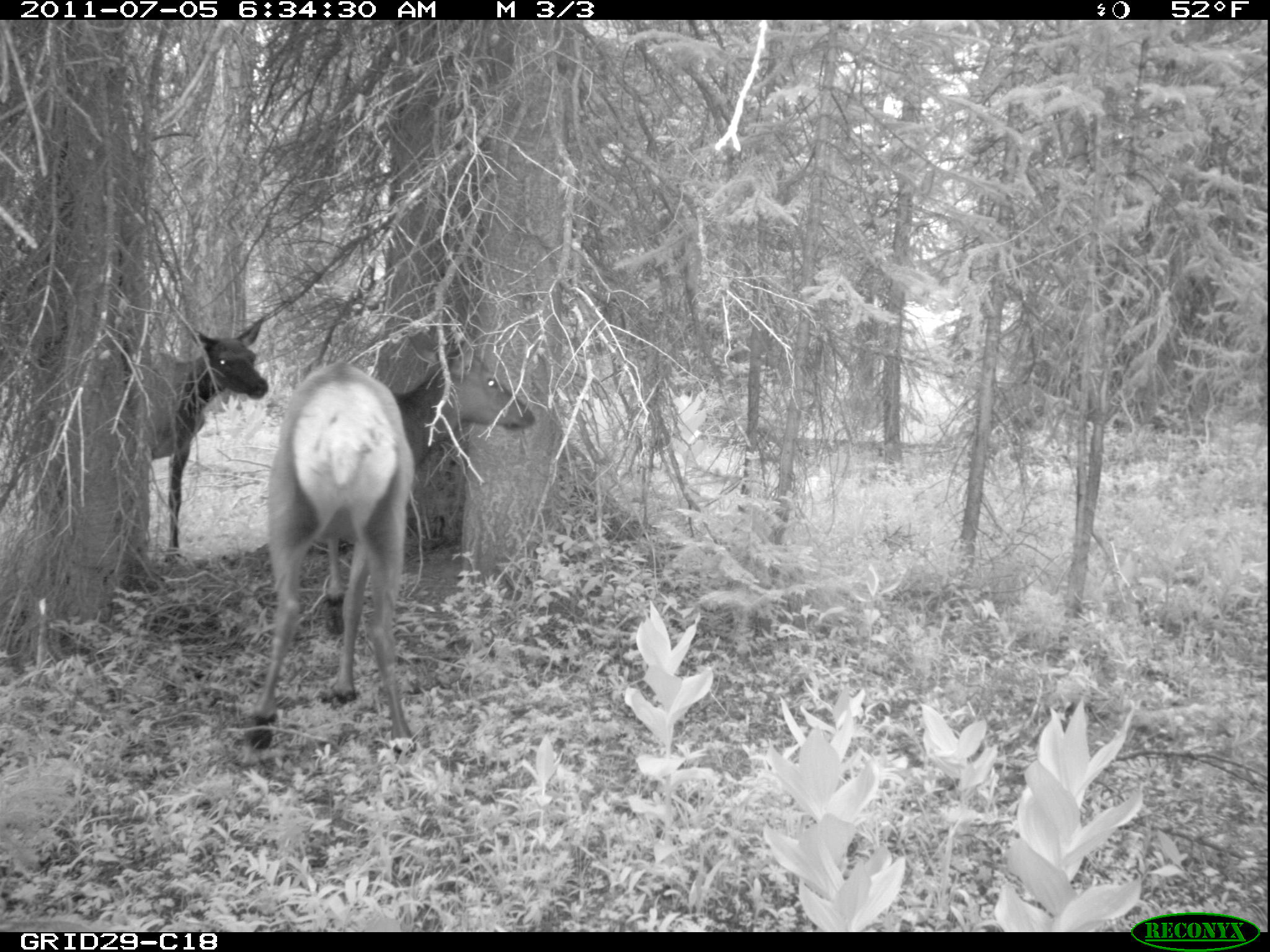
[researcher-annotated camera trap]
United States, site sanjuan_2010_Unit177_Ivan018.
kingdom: Animalia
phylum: Chordata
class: Mammalia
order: Artiodactyla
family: Cervidae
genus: Cervus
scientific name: Cervus elaphus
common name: red deer